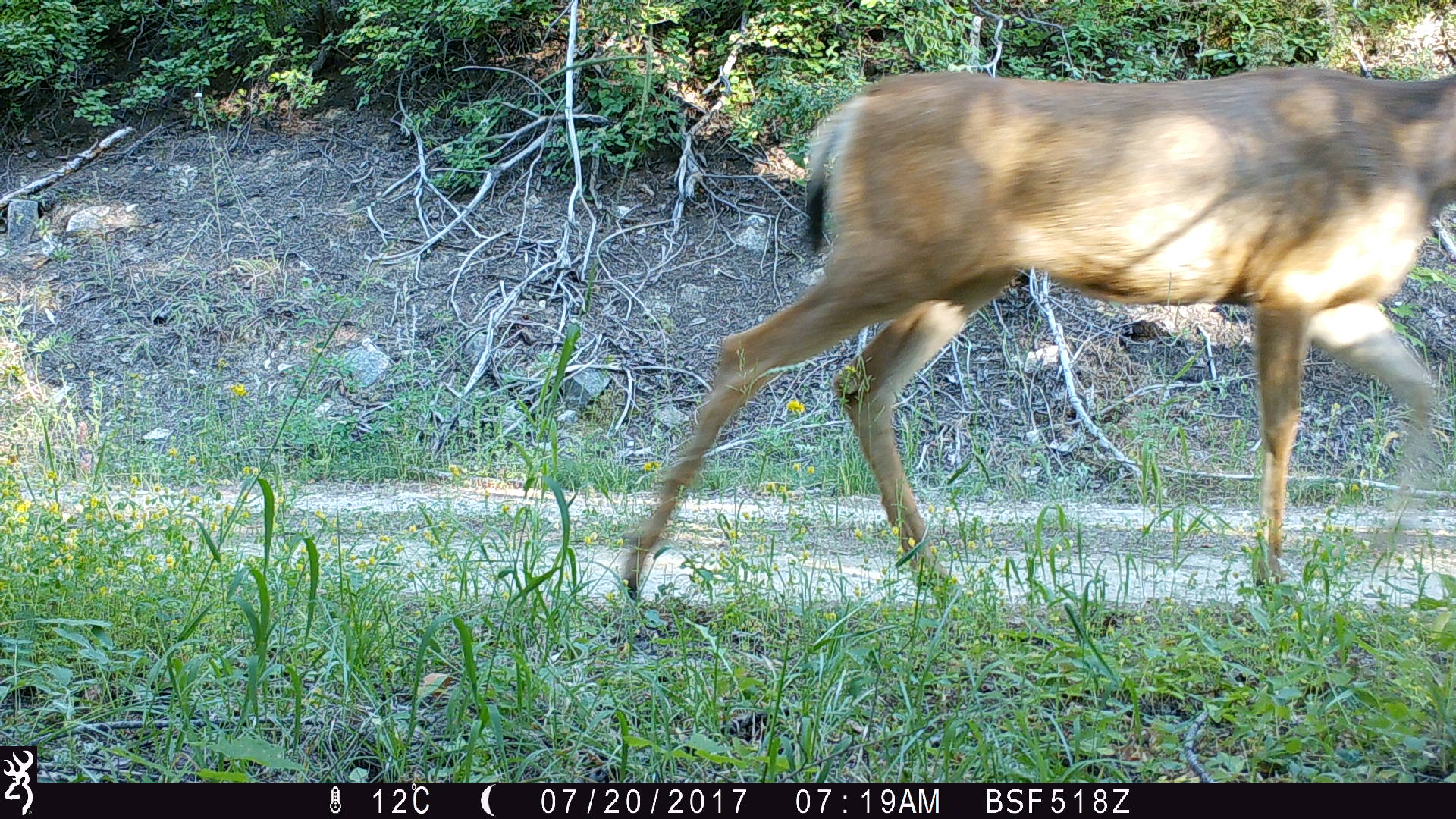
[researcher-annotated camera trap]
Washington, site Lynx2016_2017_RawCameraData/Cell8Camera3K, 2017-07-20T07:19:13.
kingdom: Animalia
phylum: Chordata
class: Mammalia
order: Artiodactyla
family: Cervidae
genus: Odocoileus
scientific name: Odocoileus hemionus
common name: mule deer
Odocoileus hemionus (mule deer). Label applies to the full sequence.